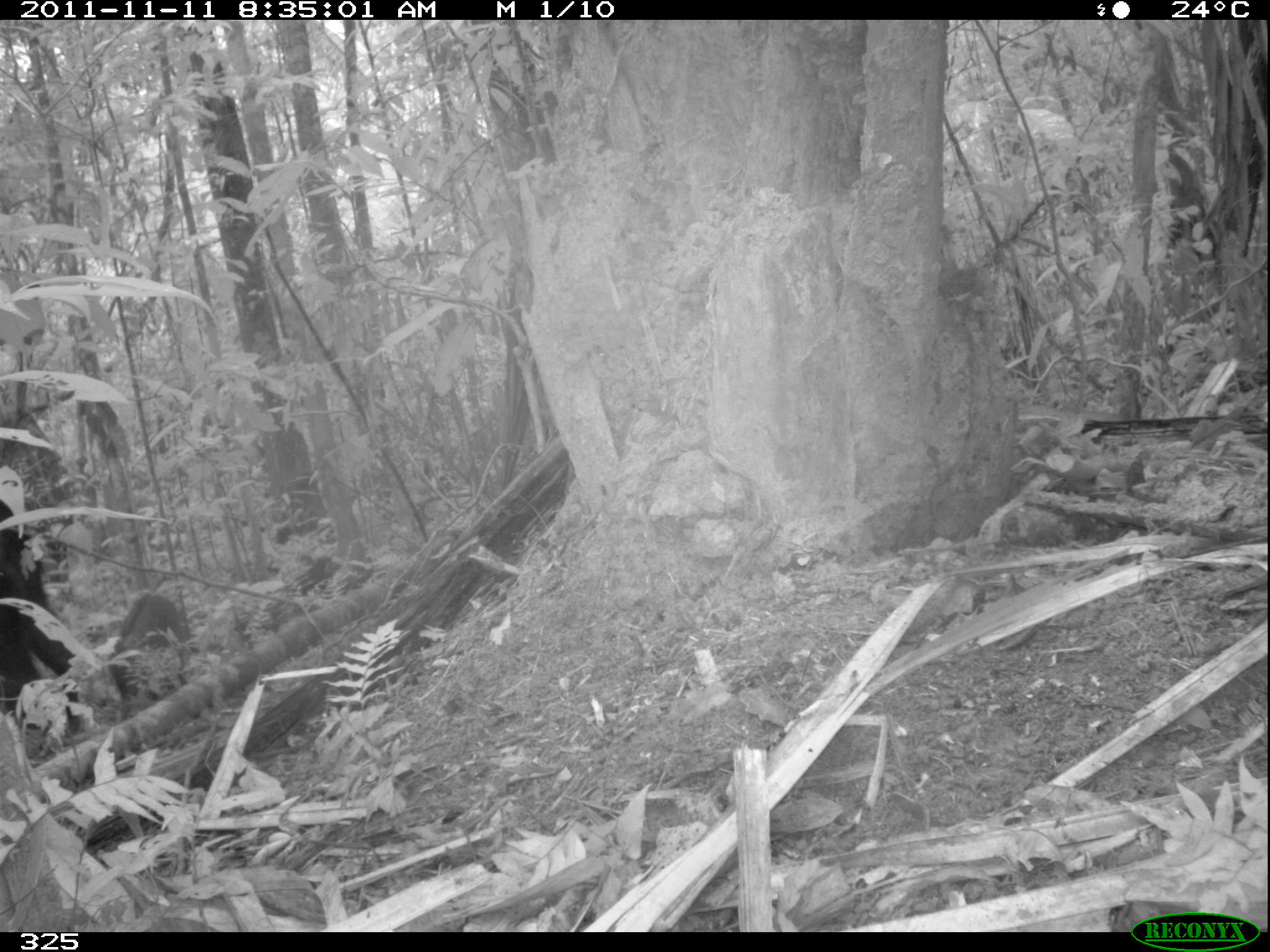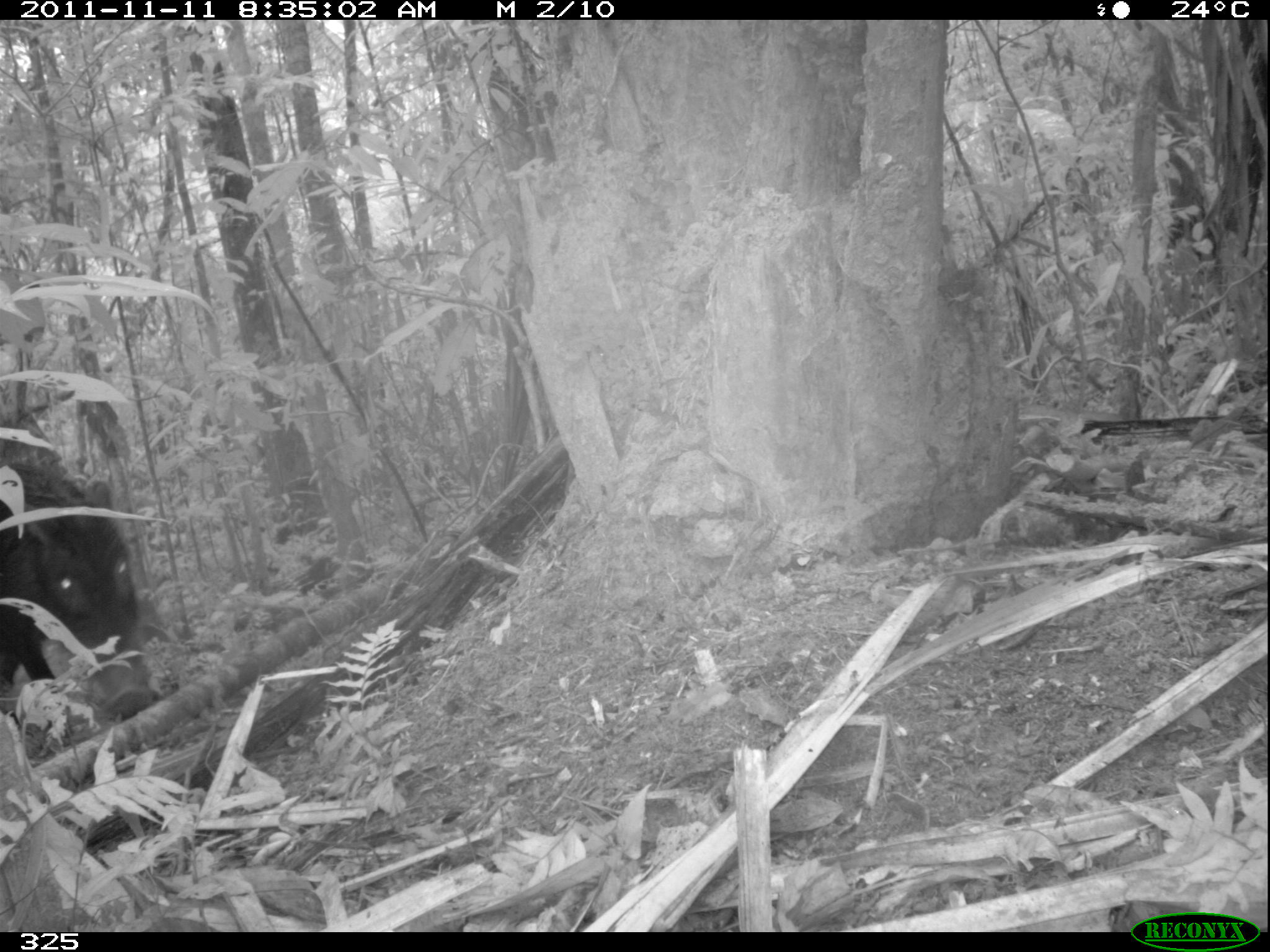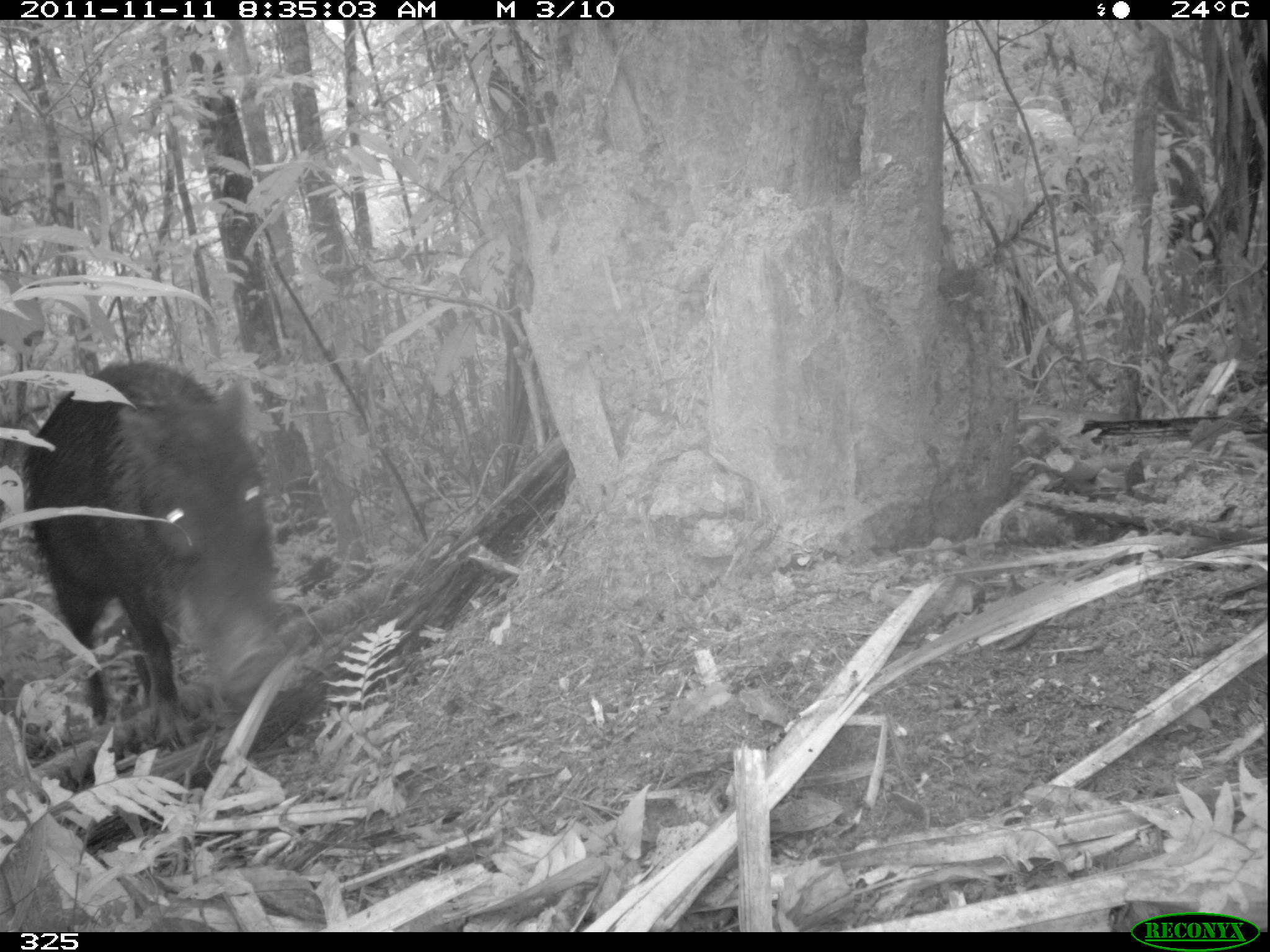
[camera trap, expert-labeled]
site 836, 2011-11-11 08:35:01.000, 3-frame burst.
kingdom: Animalia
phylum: Chordata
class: Mammalia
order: Artiodactyla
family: Tayassuidae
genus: Tayassu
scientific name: Tayassu pecari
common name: white-lipped peccary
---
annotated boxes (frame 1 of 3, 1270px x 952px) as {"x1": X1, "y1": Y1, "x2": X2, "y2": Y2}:
tayassu pecari: {"x1": 0, "y1": 496, "x2": 80, "y2": 732}; {"x1": 111, "y1": 592, "x2": 195, "y2": 720}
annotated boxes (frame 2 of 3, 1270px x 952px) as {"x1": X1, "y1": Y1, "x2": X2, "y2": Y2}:
tayassu pecari: {"x1": 0, "y1": 457, "x2": 156, "y2": 731}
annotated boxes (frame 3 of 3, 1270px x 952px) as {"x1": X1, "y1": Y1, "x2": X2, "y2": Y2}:
tayassu pecari: {"x1": 26, "y1": 360, "x2": 284, "y2": 750}